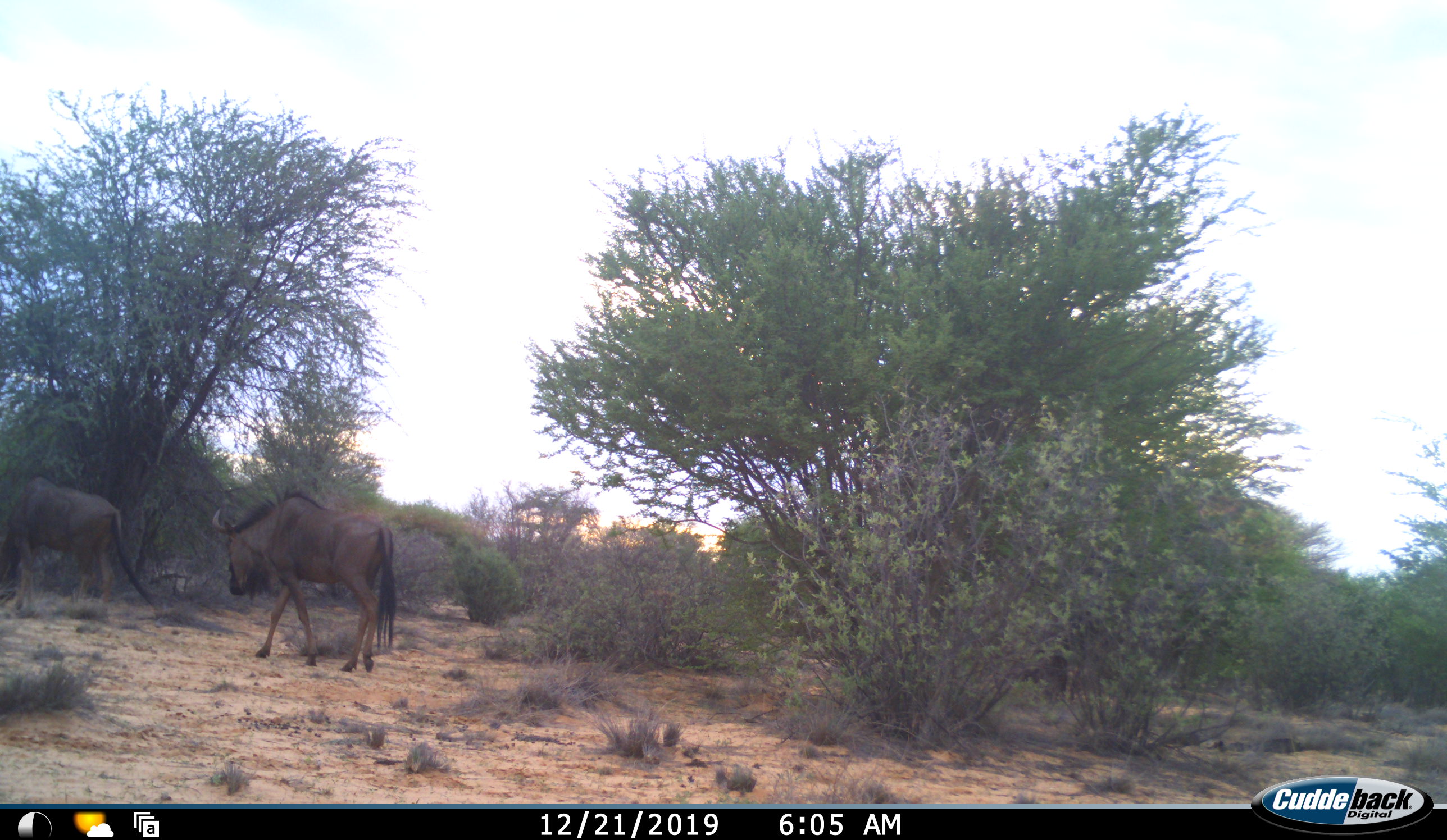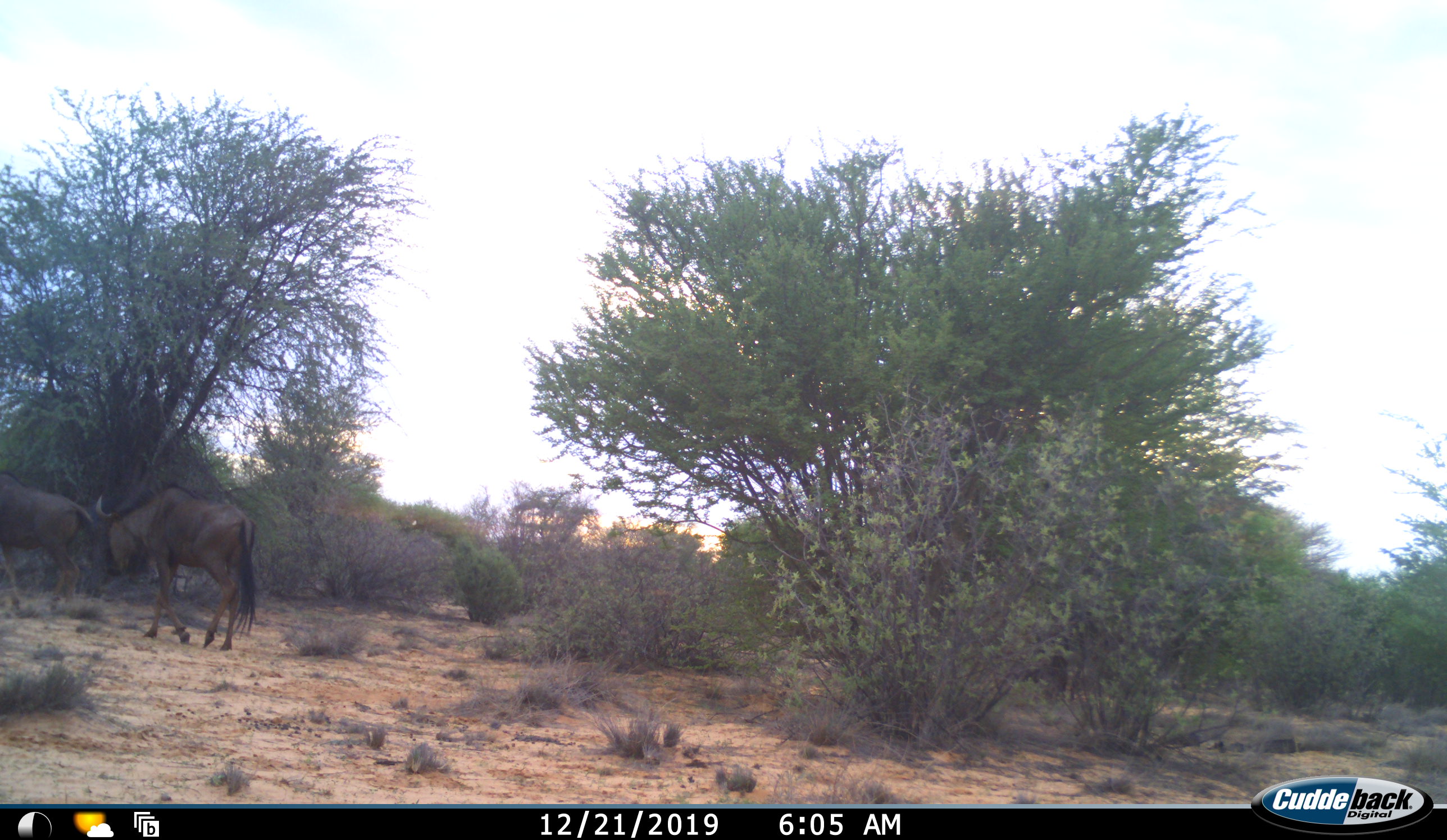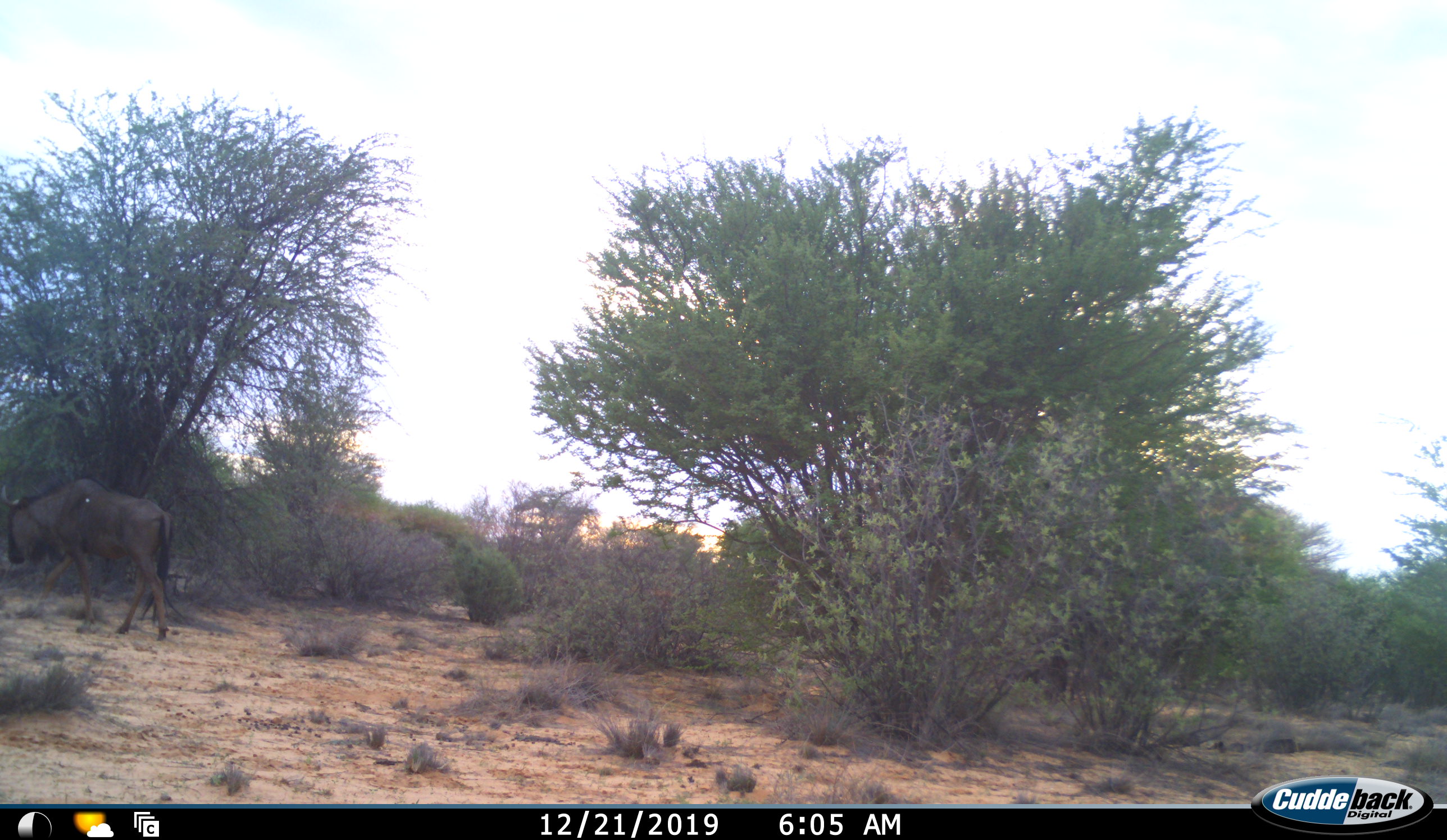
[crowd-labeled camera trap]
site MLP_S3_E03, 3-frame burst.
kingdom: Animalia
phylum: Chordata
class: Mammalia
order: Artiodactyla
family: Bovidae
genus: Connochaetes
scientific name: Connochaetes taurinus taurinus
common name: blue wildebeest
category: wildebeestblue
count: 2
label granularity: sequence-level